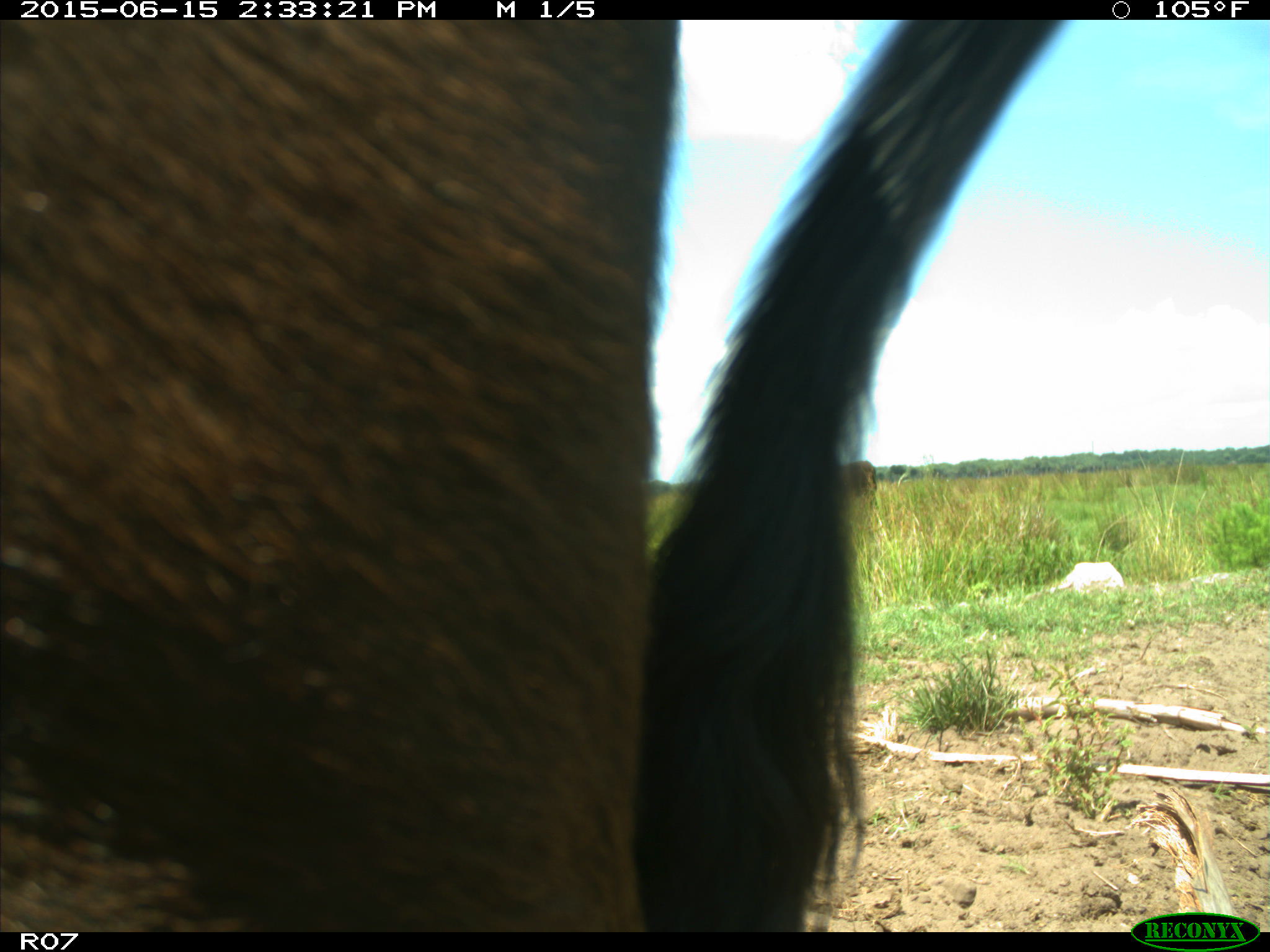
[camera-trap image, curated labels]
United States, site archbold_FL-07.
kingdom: Animalia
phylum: Chordata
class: Mammalia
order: Artiodactyla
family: Bovidae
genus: Bos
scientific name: Bos taurus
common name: domestic cow